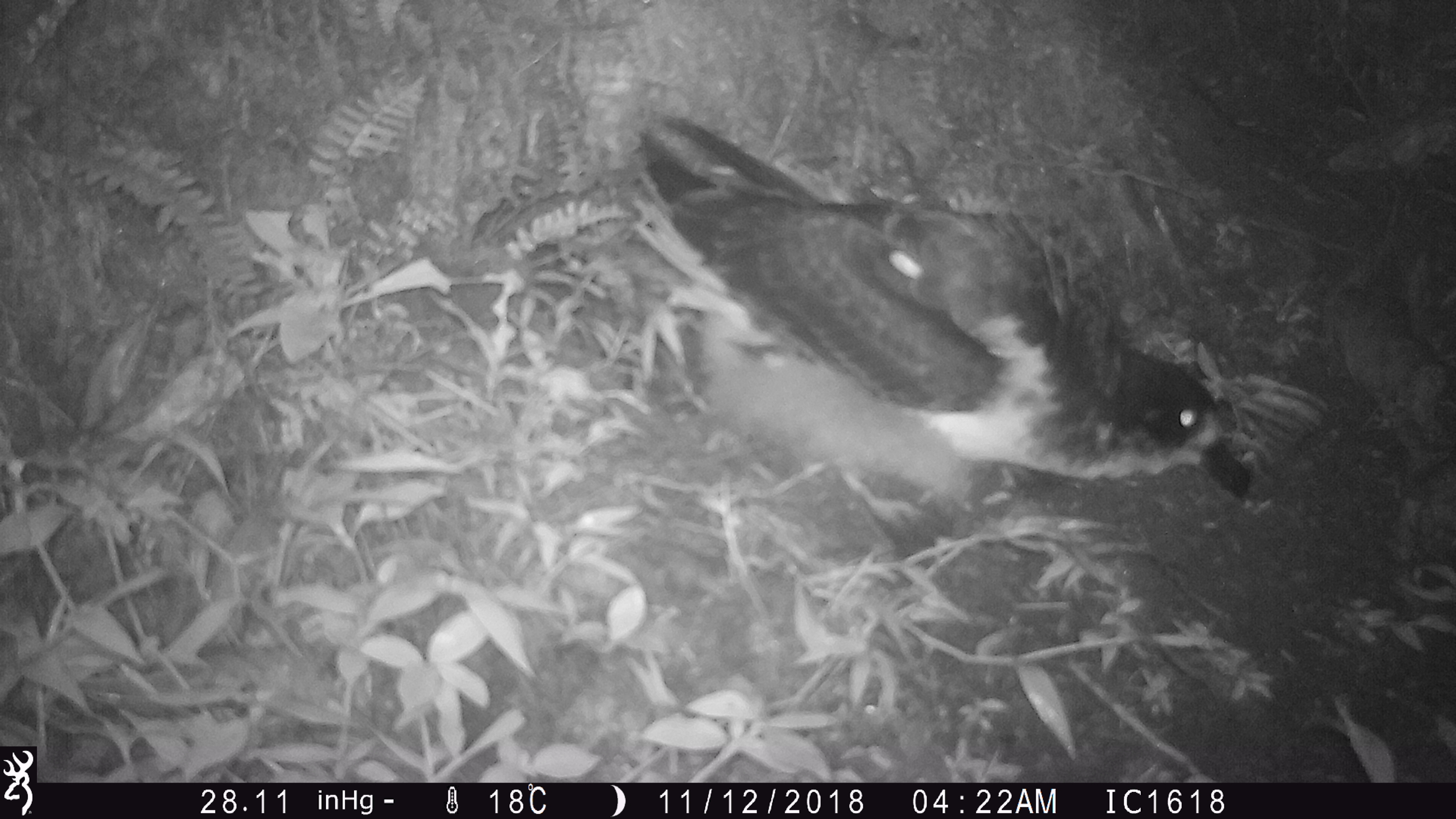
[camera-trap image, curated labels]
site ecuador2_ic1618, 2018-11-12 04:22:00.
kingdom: Animalia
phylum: Chordata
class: Aves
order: Procellariiformes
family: Procellariidae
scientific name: Procellariidae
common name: petrel chick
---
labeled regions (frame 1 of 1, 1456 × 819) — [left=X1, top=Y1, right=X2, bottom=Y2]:
petrel chick: [left=656, top=153, right=1246, bottom=525]